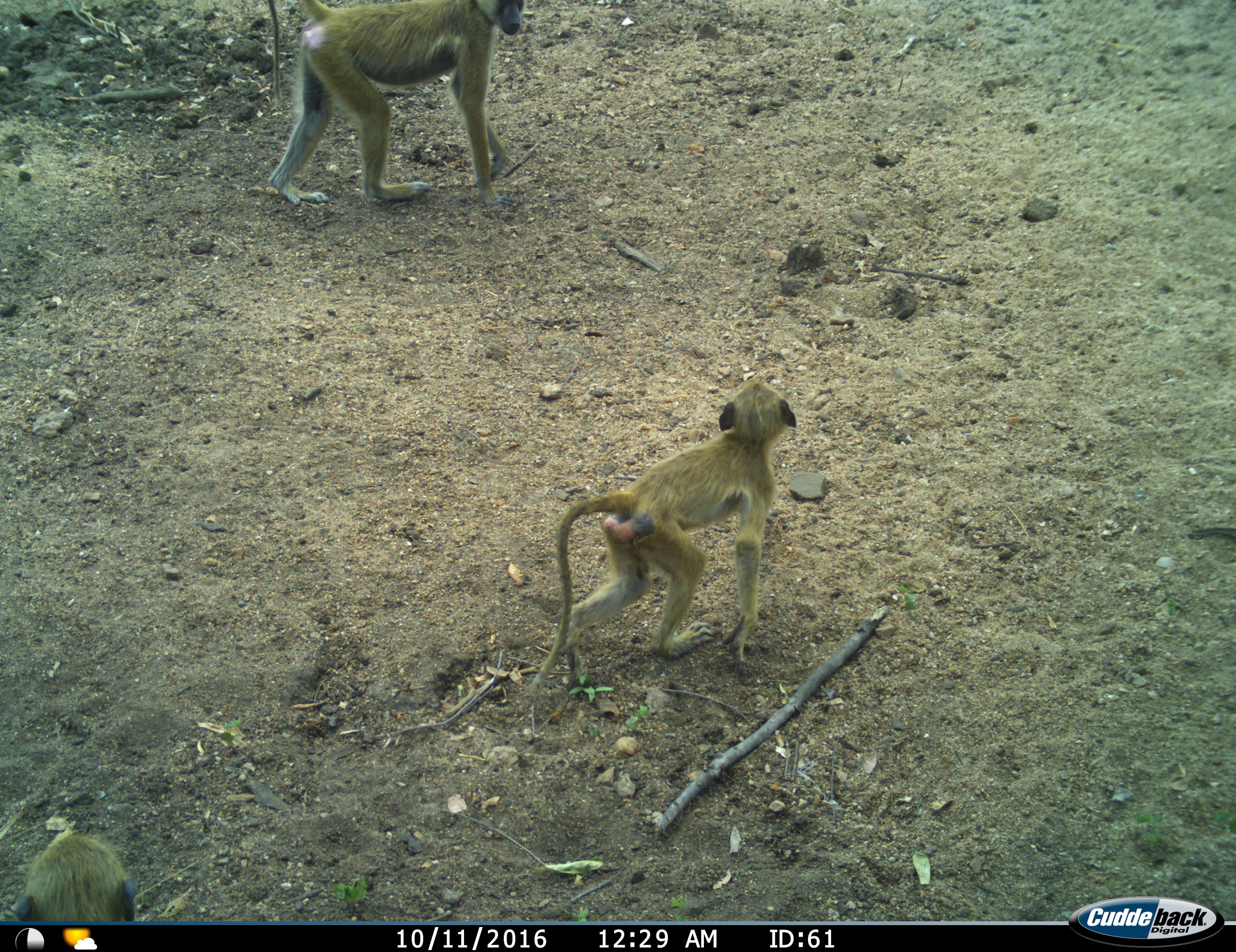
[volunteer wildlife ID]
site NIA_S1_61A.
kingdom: Animalia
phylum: Chordata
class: Mammalia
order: Primates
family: Cercopithecidae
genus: Papio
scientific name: Papio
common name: baboon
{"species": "baboon (Papio)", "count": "3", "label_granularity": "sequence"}